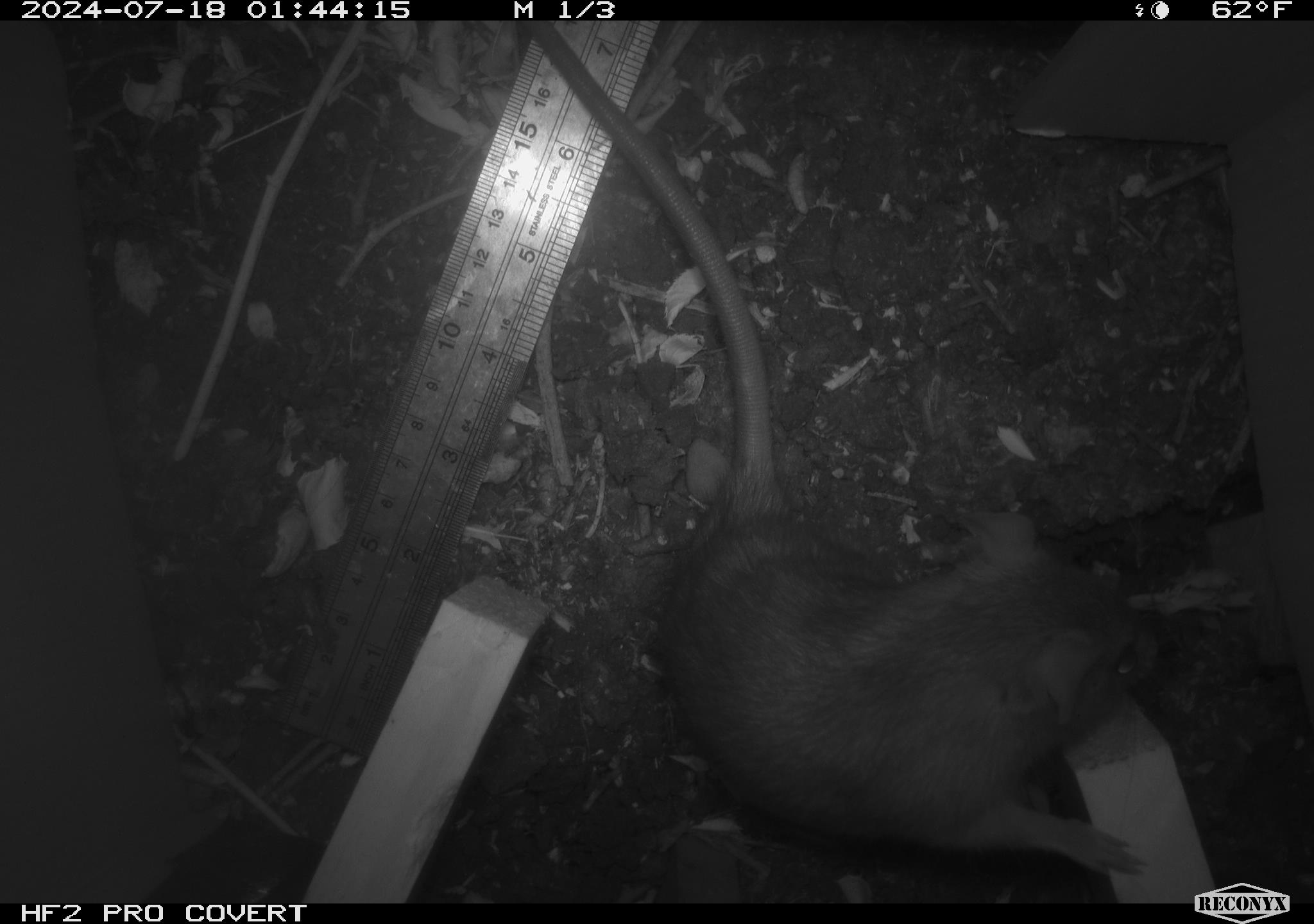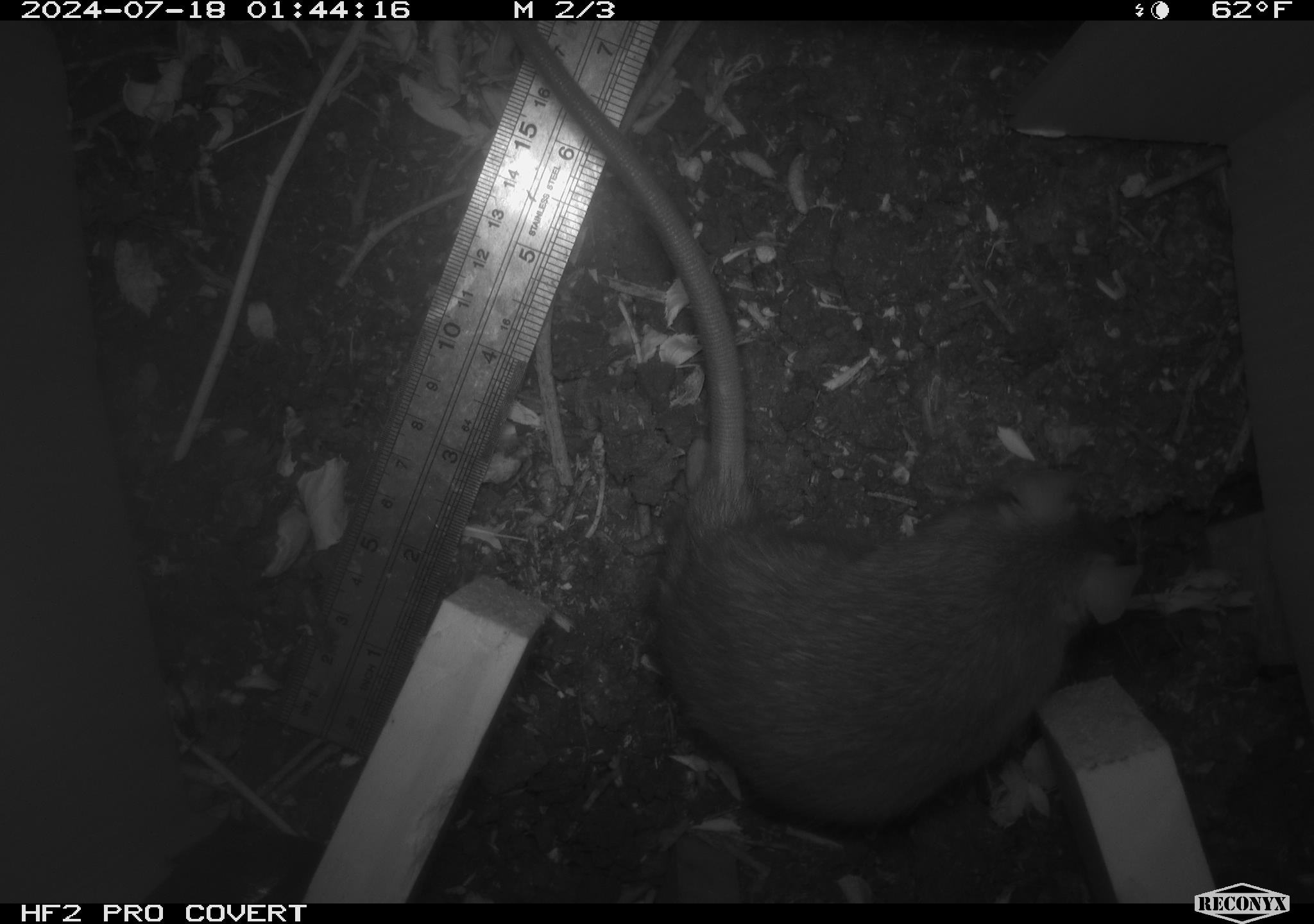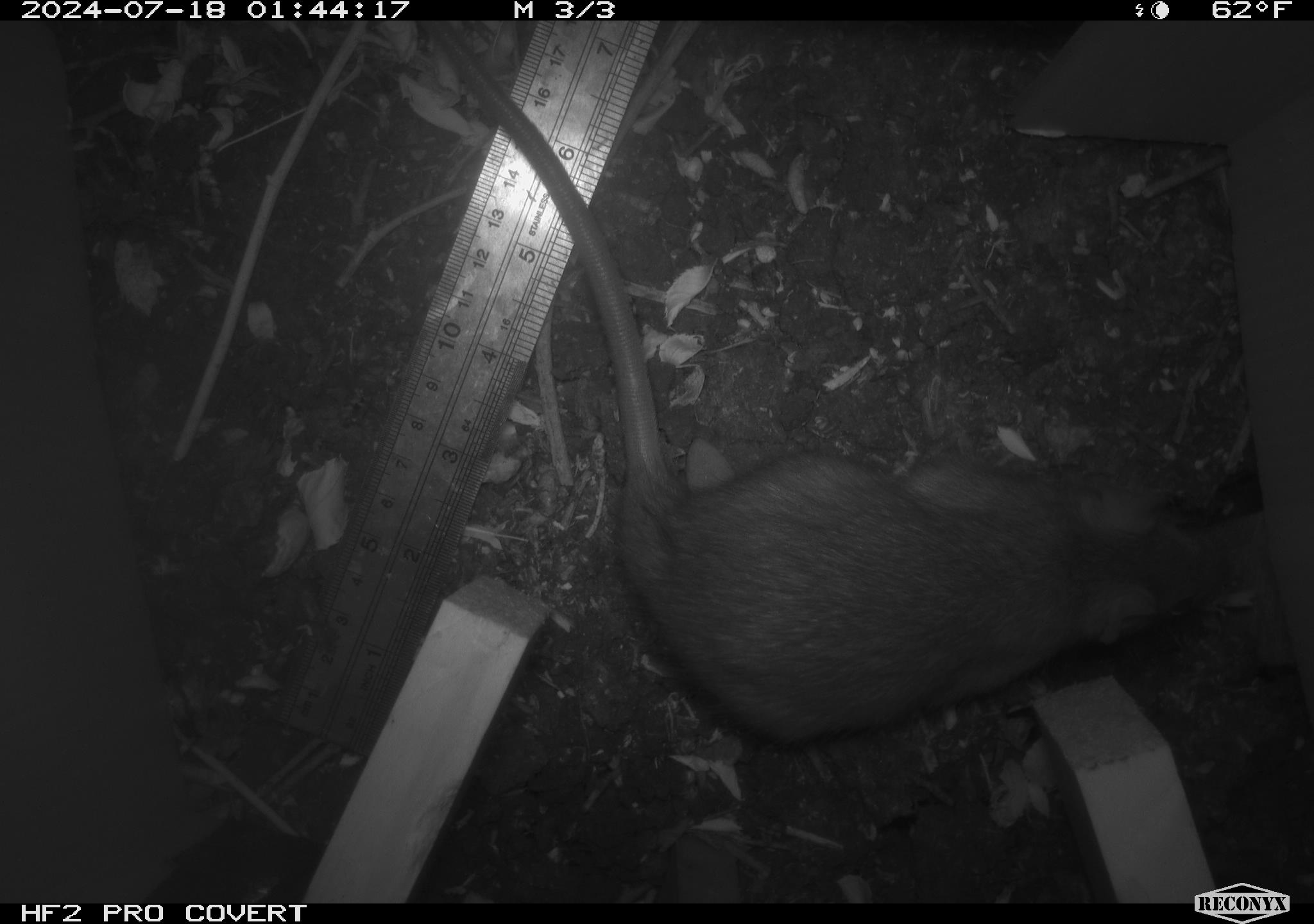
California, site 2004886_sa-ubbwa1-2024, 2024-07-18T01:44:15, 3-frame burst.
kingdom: Animalia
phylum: Chordata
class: Mammalia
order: Rodentia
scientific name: Rodentia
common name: woodrat or rat or mouse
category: woodrat or rat or mouse species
Woodrat or rat or mouse species (woodrat or rat or mouse) (Rodentia).